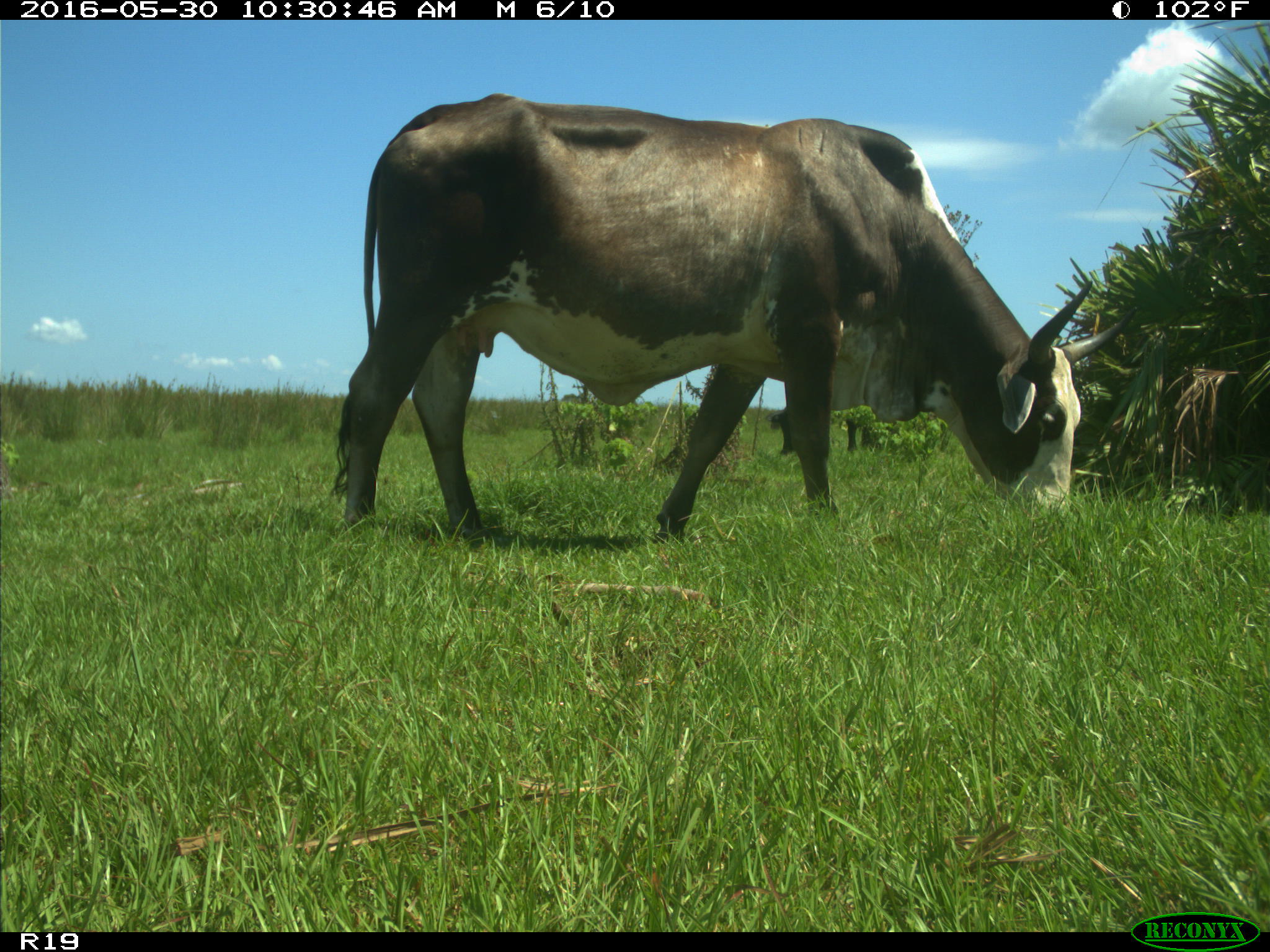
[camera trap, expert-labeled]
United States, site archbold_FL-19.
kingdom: Animalia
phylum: Chordata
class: Mammalia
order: Artiodactyla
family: Bovidae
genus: Bos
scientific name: Bos taurus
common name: domestic cow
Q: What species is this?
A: Bos taurus (domestic cow).